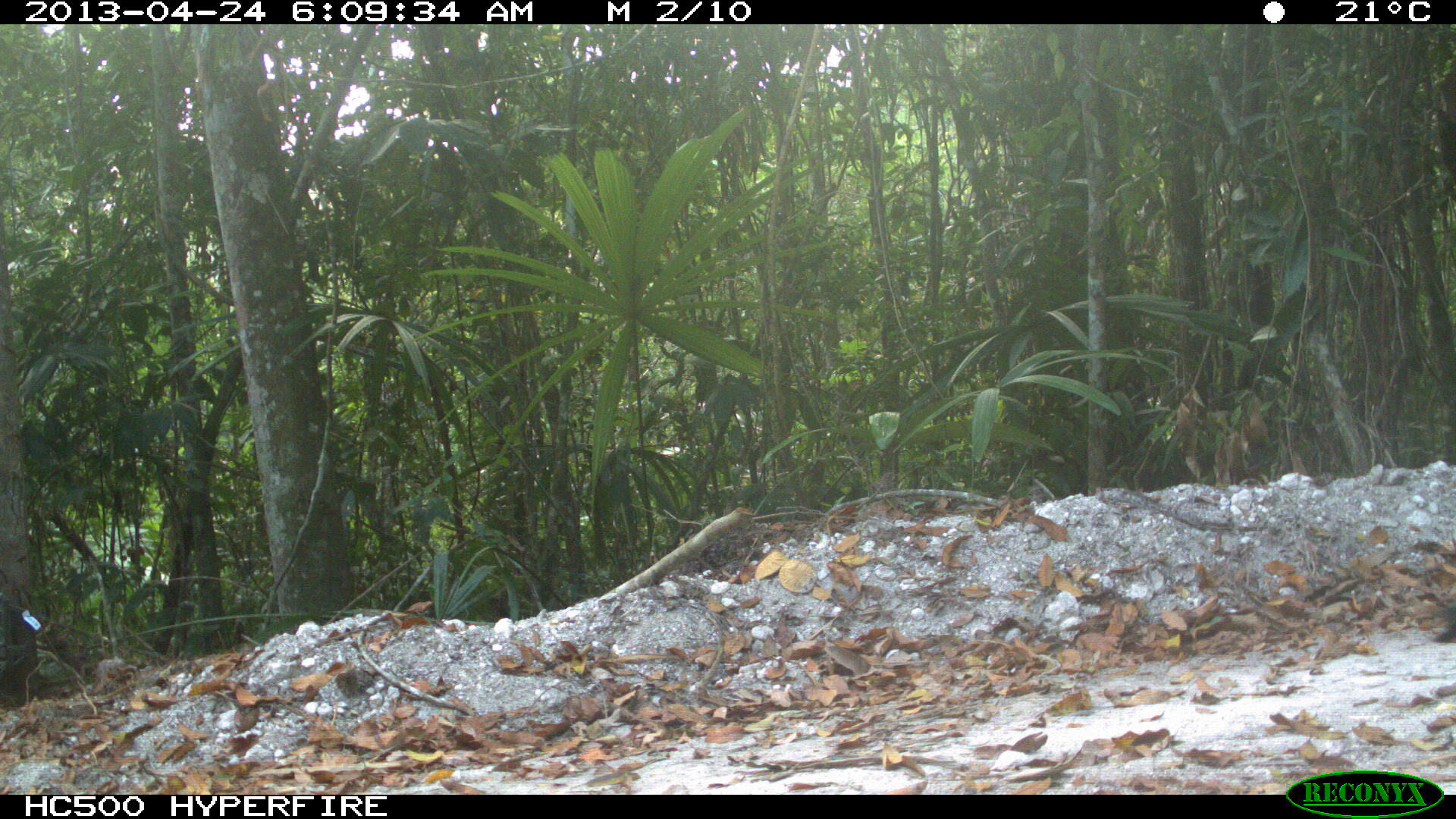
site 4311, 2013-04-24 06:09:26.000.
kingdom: Animalia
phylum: Chordata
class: Aves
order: Galliformes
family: Phasianidae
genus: Meleagris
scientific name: Meleagris ocellata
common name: ocellated turkey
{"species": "Meleagris ocellata (ocellated turkey)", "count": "1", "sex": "male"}